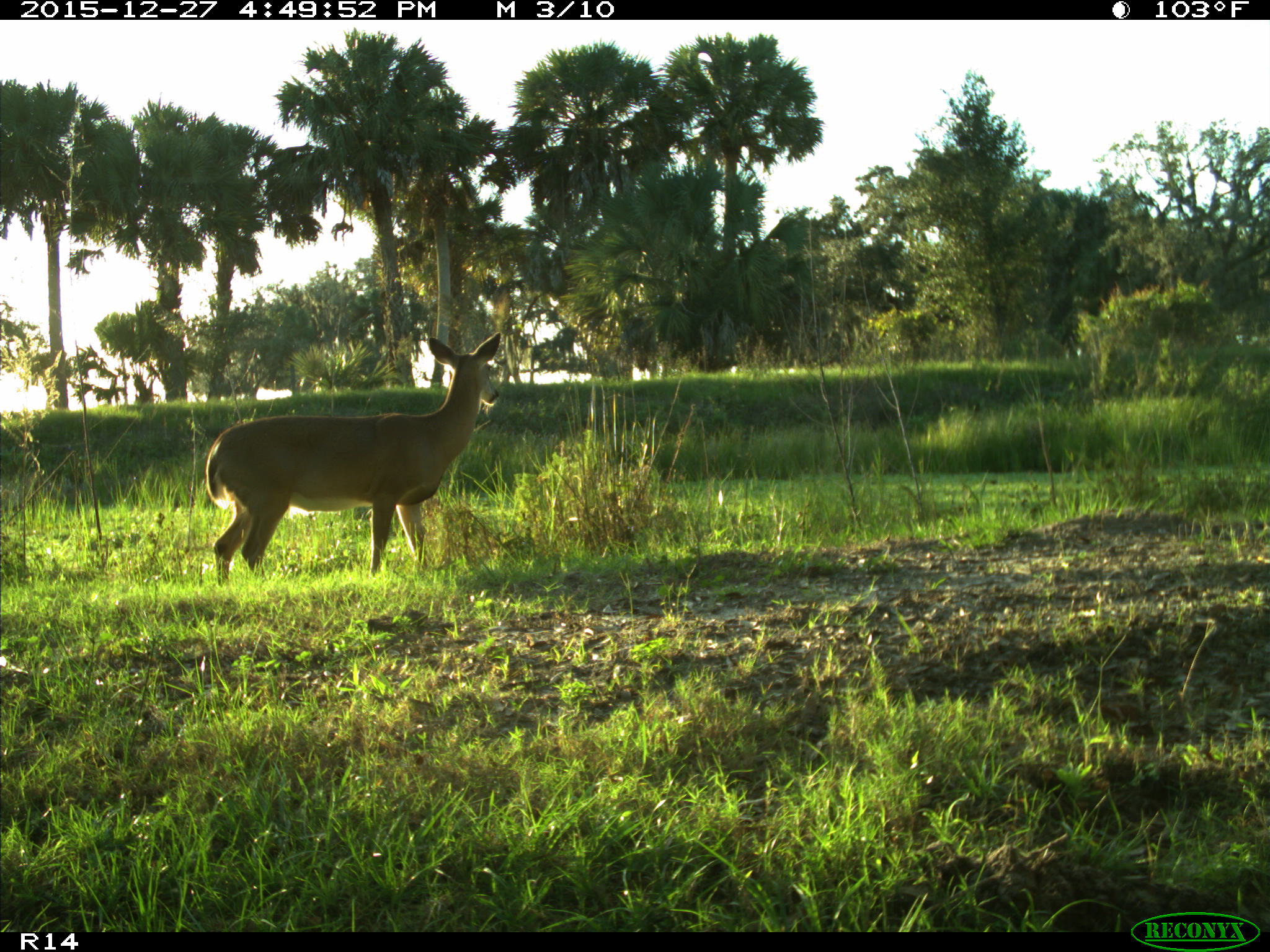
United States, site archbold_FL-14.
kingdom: Animalia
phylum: Chordata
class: Mammalia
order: Artiodactyla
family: Cervidae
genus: Odocoileus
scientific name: Odocoileus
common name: deer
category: unidentified deer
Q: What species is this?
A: Unidentified deer (deer) (Odocoileus).